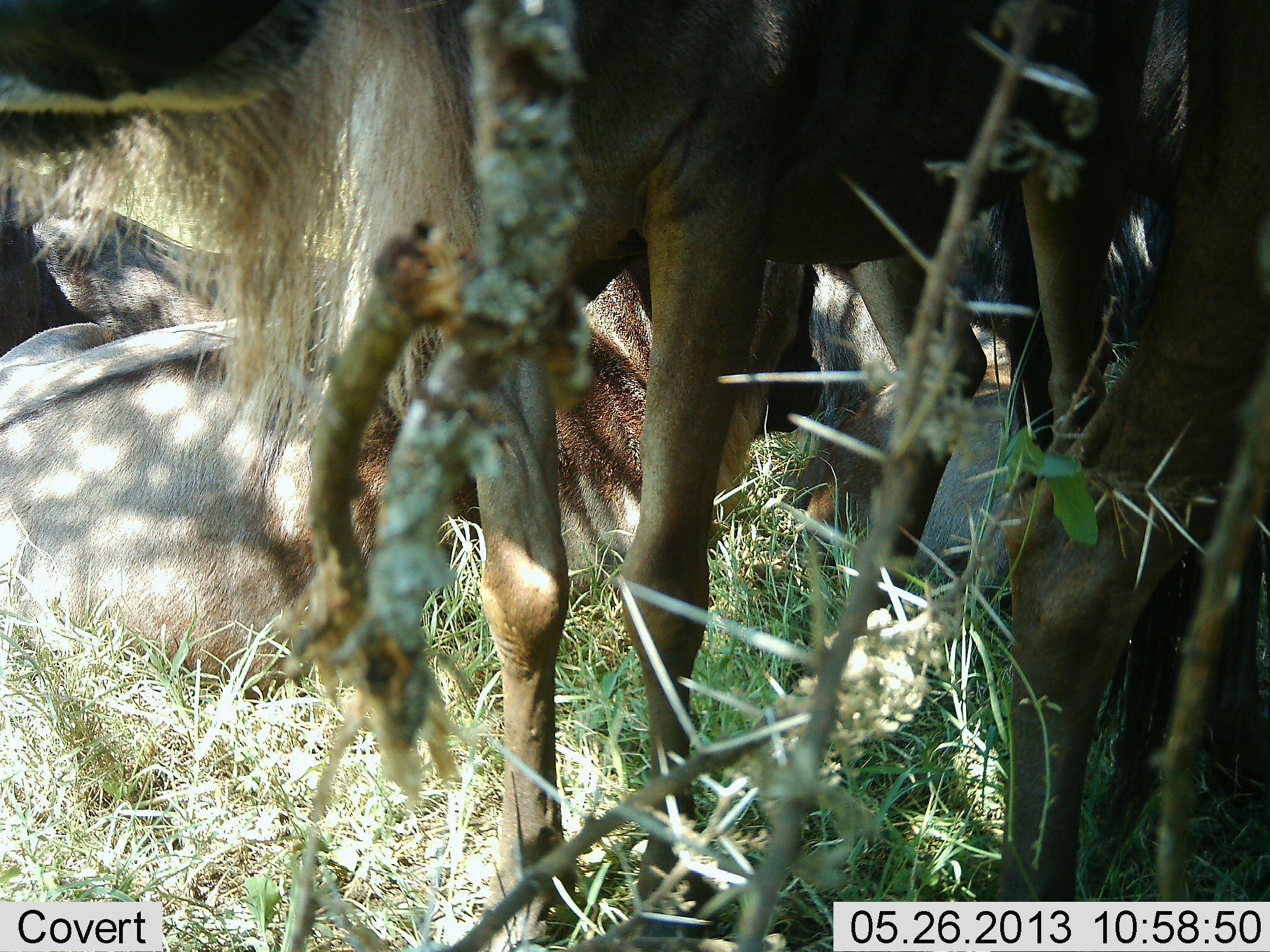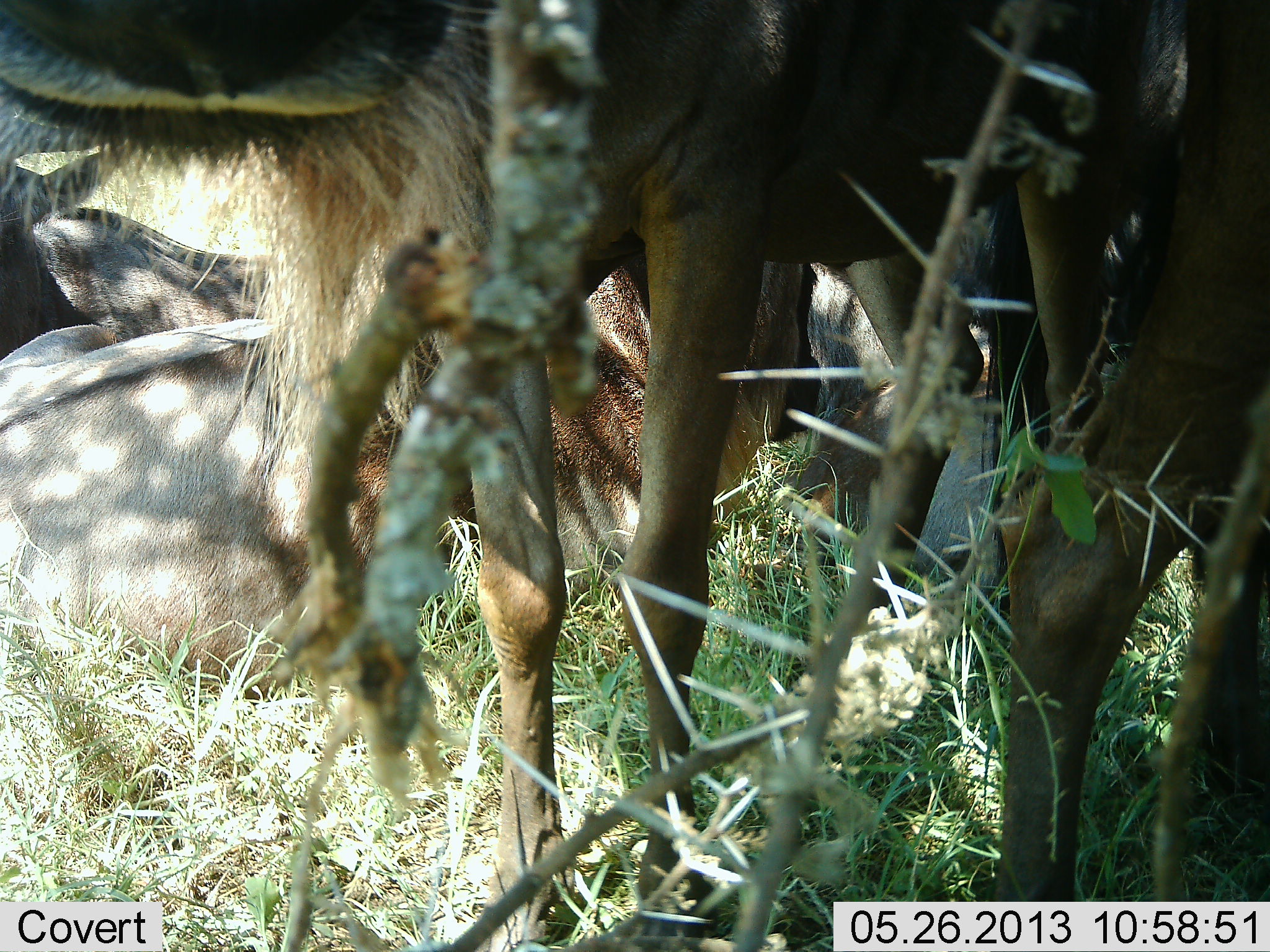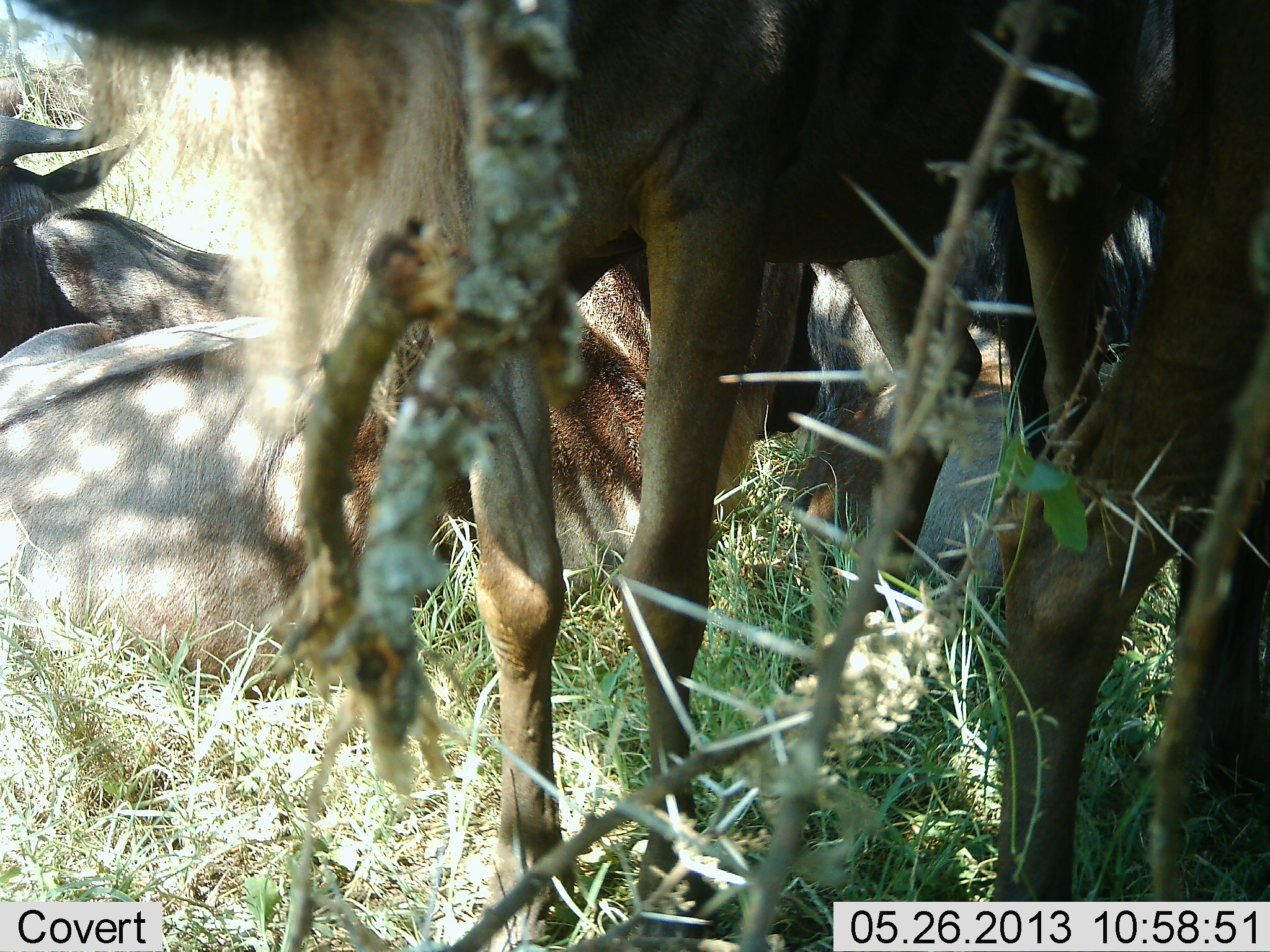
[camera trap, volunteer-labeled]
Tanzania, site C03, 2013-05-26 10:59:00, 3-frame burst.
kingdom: Animalia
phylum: Chordata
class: Mammalia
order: Artiodactyla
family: Bovidae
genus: Connochaetes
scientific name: Connochaetes taurinus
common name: blue wildebeest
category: wildebeest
Wildebeest (blue wildebeest) (Connochaetes taurinus), count 5. Behavior (volunteer vote fractions): standing 92%, resting 80%, moving 0%, interacting 4%. Young present (vote fraction): 4%. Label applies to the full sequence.